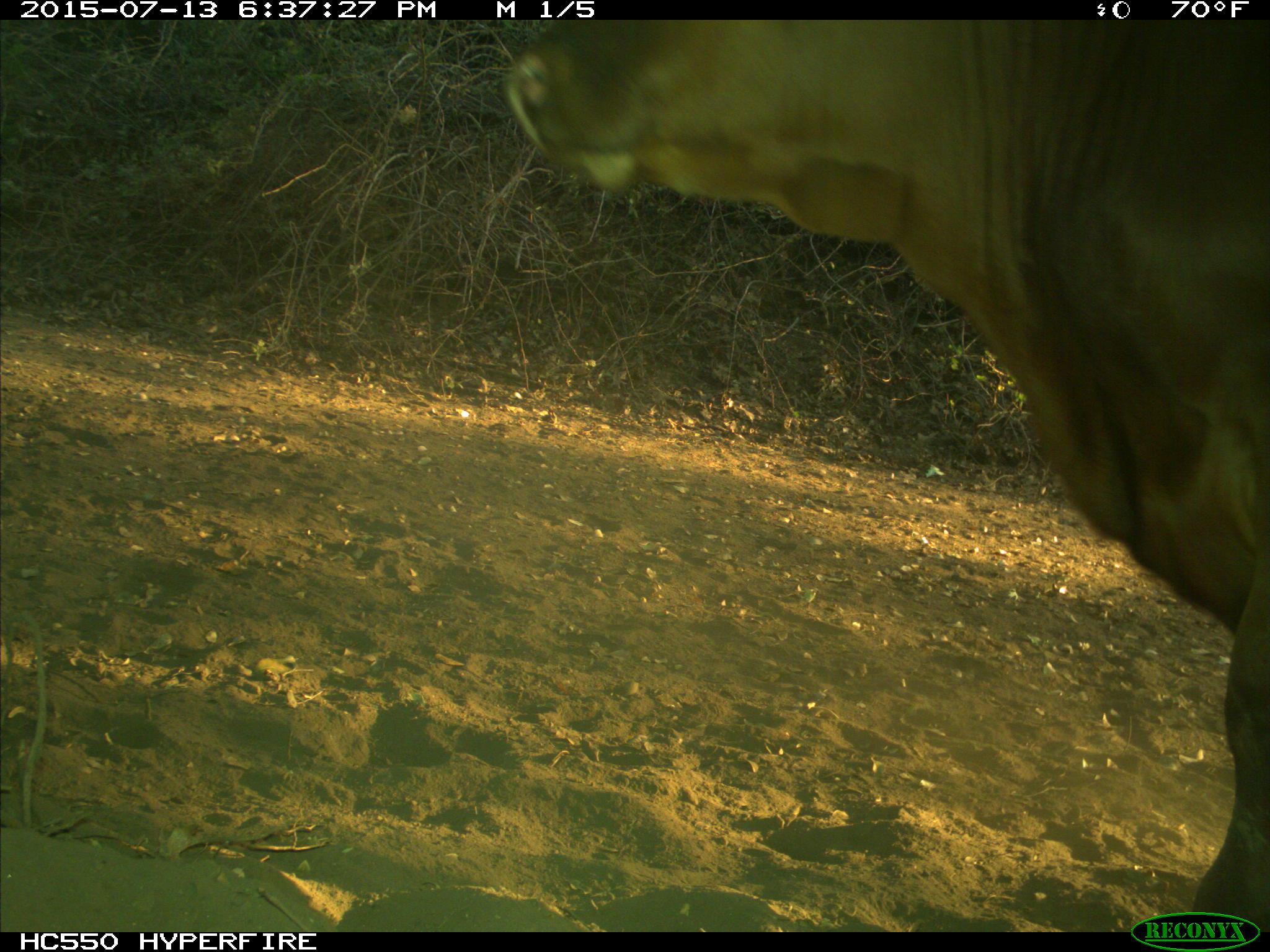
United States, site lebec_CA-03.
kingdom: Animalia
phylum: Chordata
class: Mammalia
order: Artiodactyla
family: Bovidae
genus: Bos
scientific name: Bos taurus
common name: domestic cow